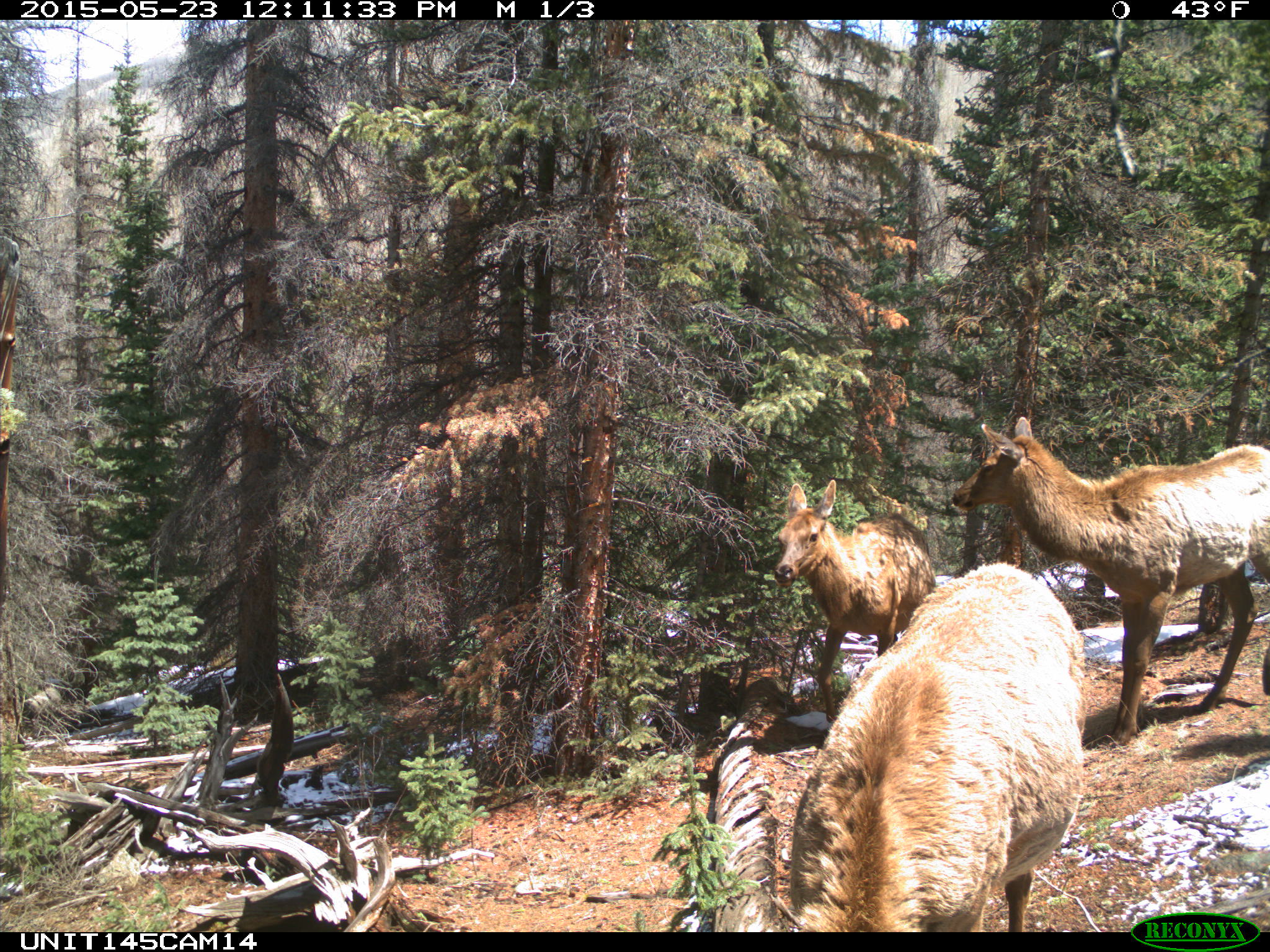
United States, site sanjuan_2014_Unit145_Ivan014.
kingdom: Animalia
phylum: Chordata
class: Mammalia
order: Artiodactyla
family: Cervidae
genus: Cervus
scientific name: Cervus elaphus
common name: red deer